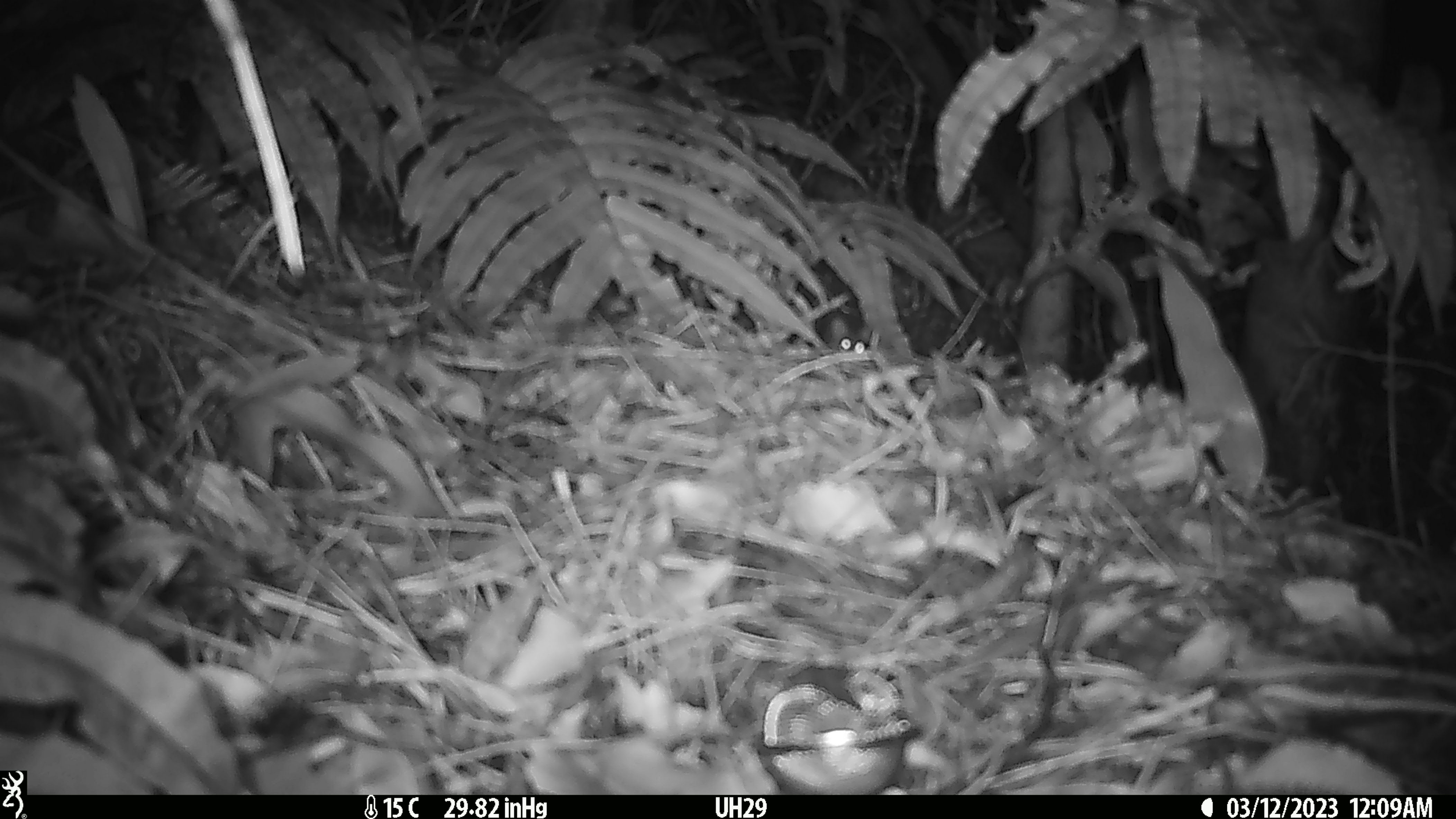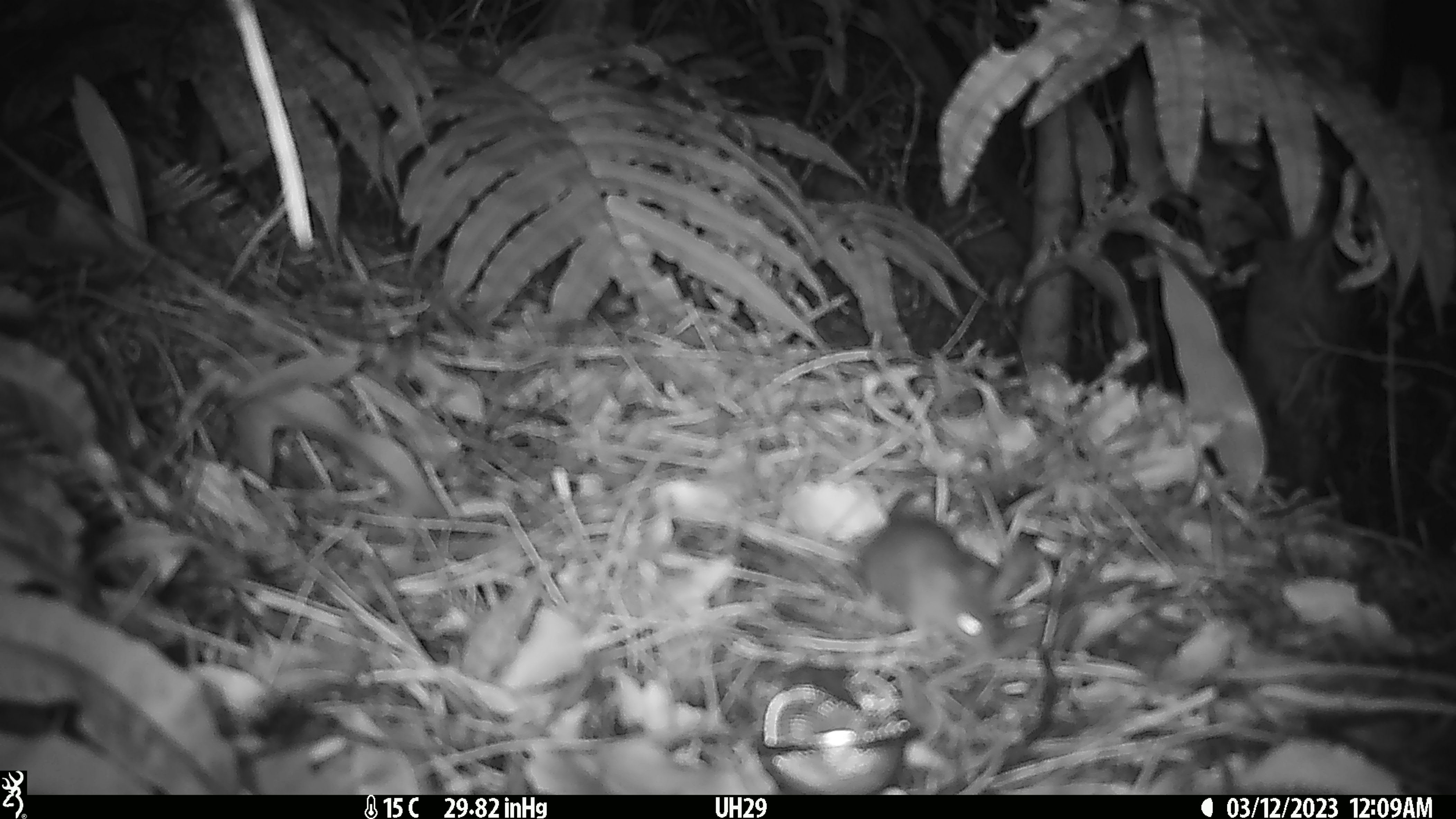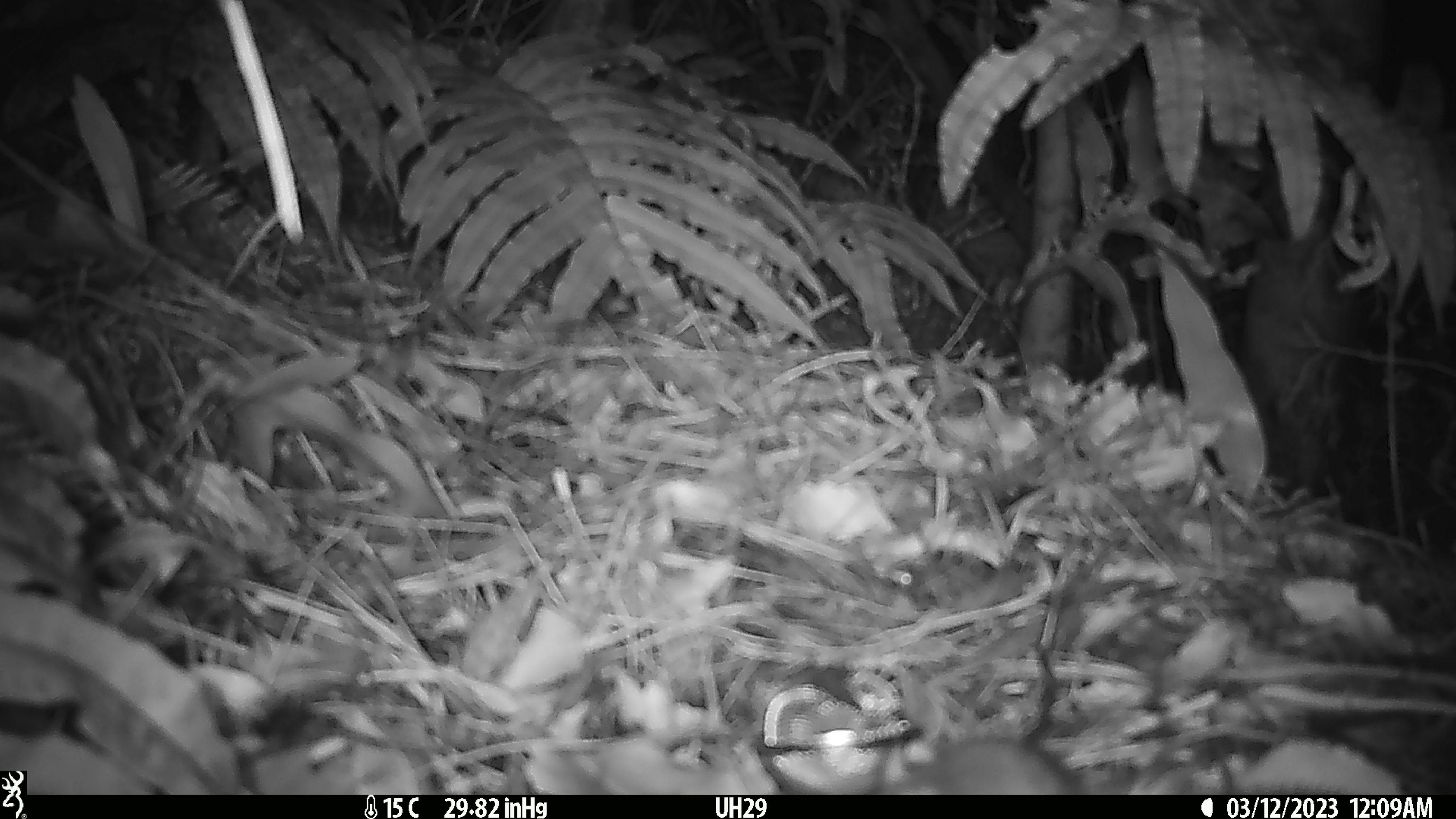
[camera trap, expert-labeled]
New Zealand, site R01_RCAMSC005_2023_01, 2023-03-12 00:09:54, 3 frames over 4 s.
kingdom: Animalia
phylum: Chordata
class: Mammalia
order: Rodentia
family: Muridae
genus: Mus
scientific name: Mus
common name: mouse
Mouse (Mus).